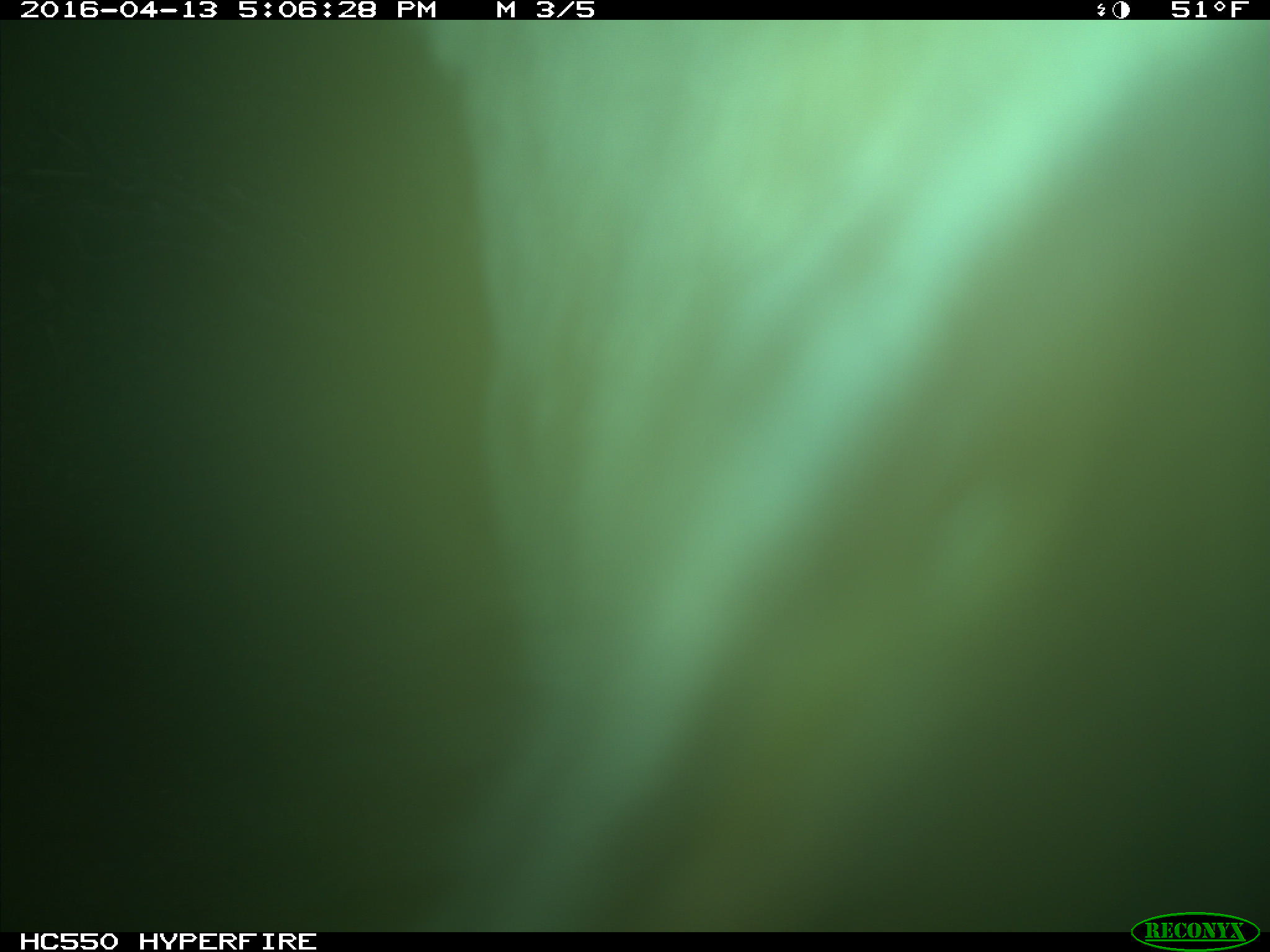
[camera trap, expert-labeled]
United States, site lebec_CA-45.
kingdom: Animalia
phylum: Chordata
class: Mammalia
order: Artiodactyla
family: Bovidae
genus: Bos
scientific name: Bos taurus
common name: domestic cow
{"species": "Bos taurus (domestic cow)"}